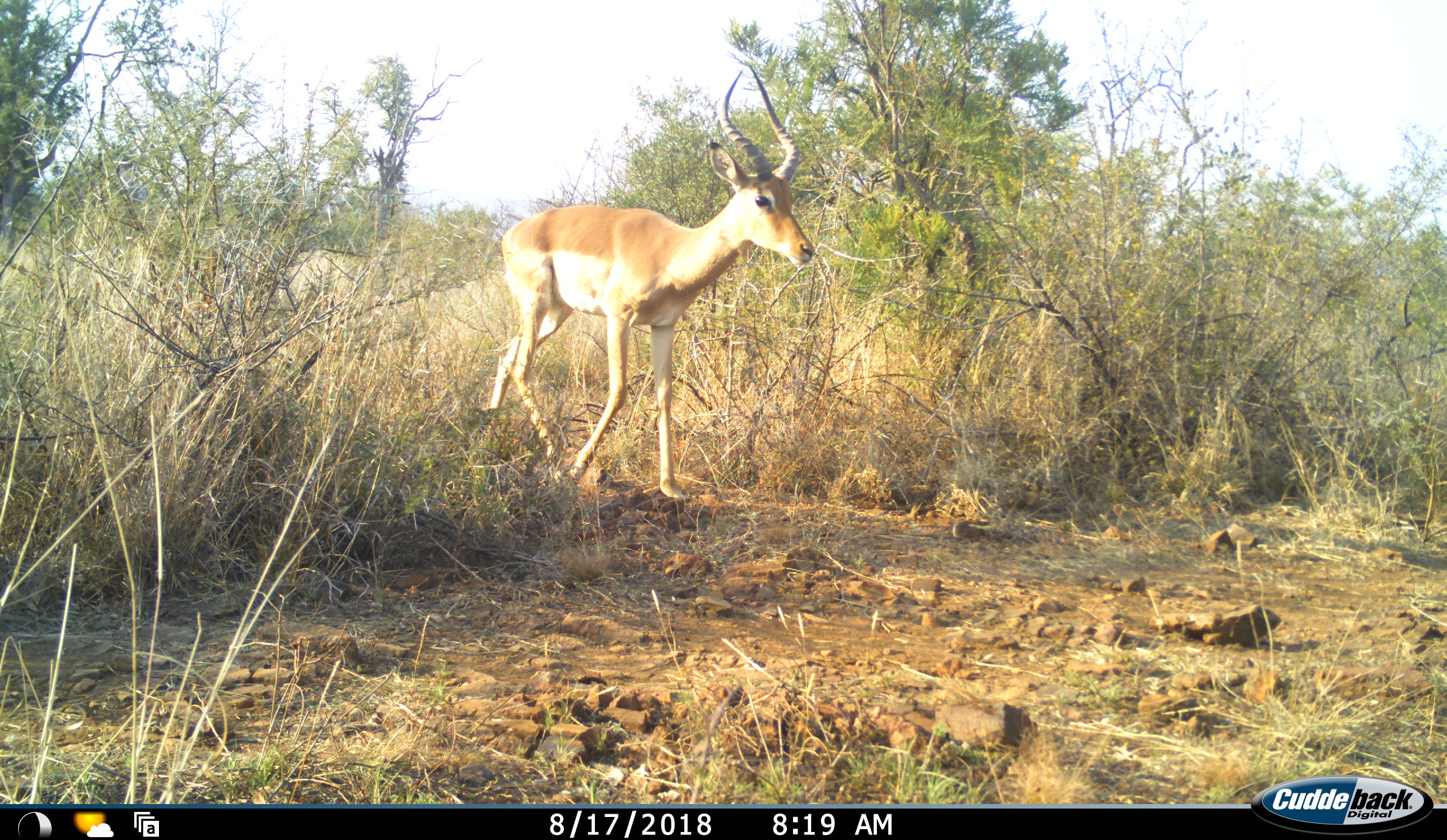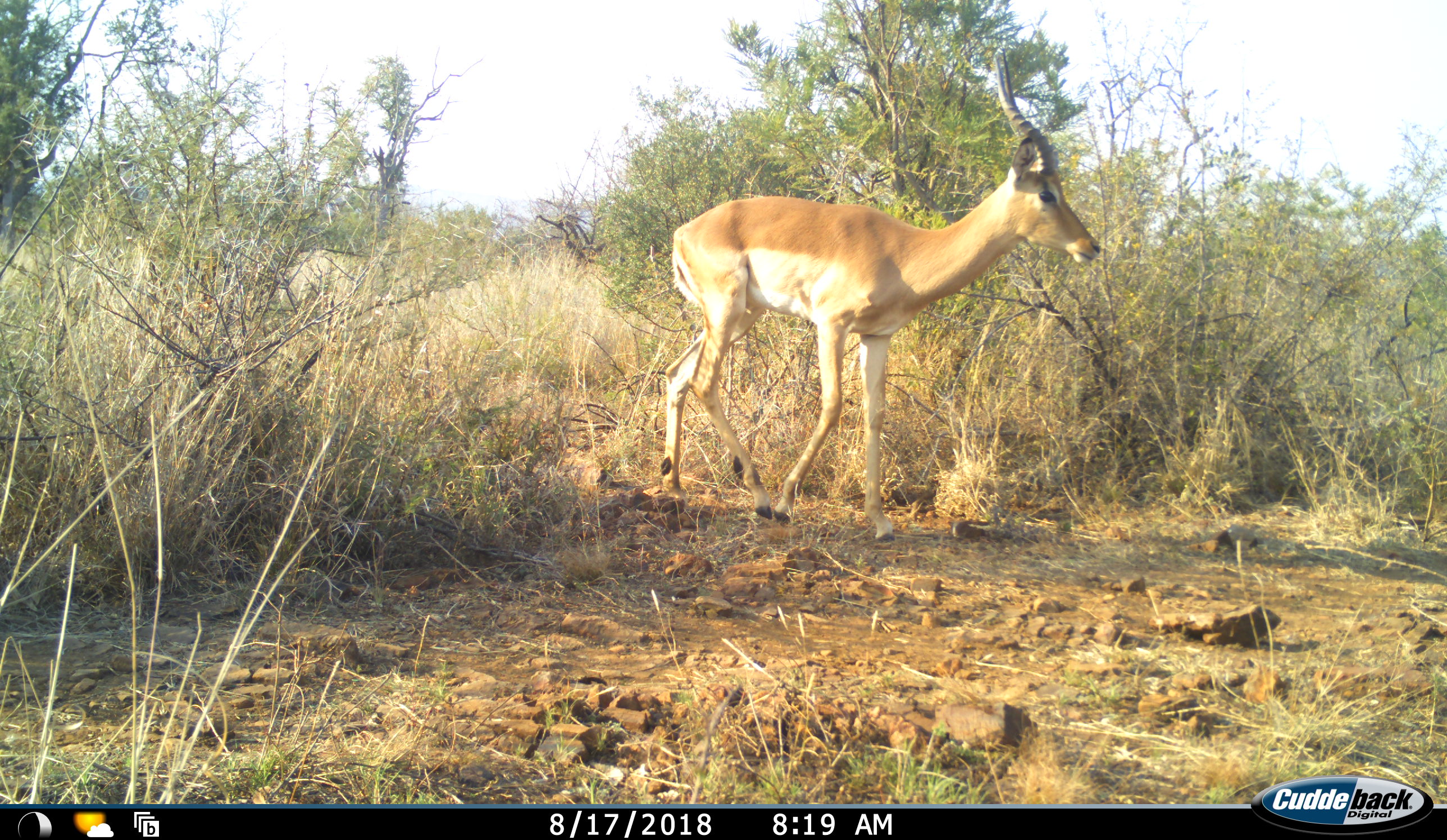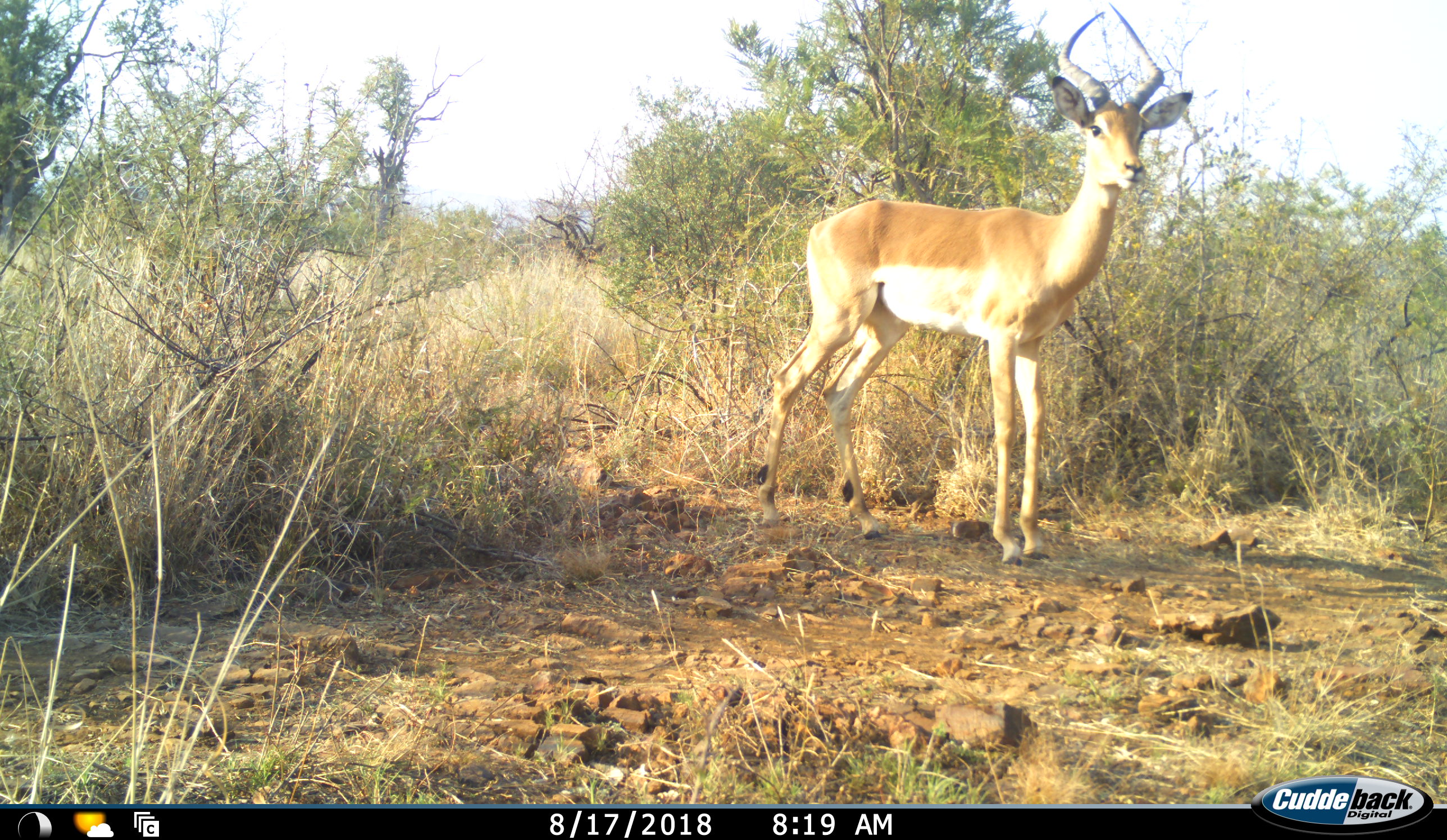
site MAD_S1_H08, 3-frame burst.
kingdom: Animalia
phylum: Chordata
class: Mammalia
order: Artiodactyla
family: Bovidae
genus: Aepyceros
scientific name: Aepyceros melampus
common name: impala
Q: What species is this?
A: Impala (Aepyceros melampus).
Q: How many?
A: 1.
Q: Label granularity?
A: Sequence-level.